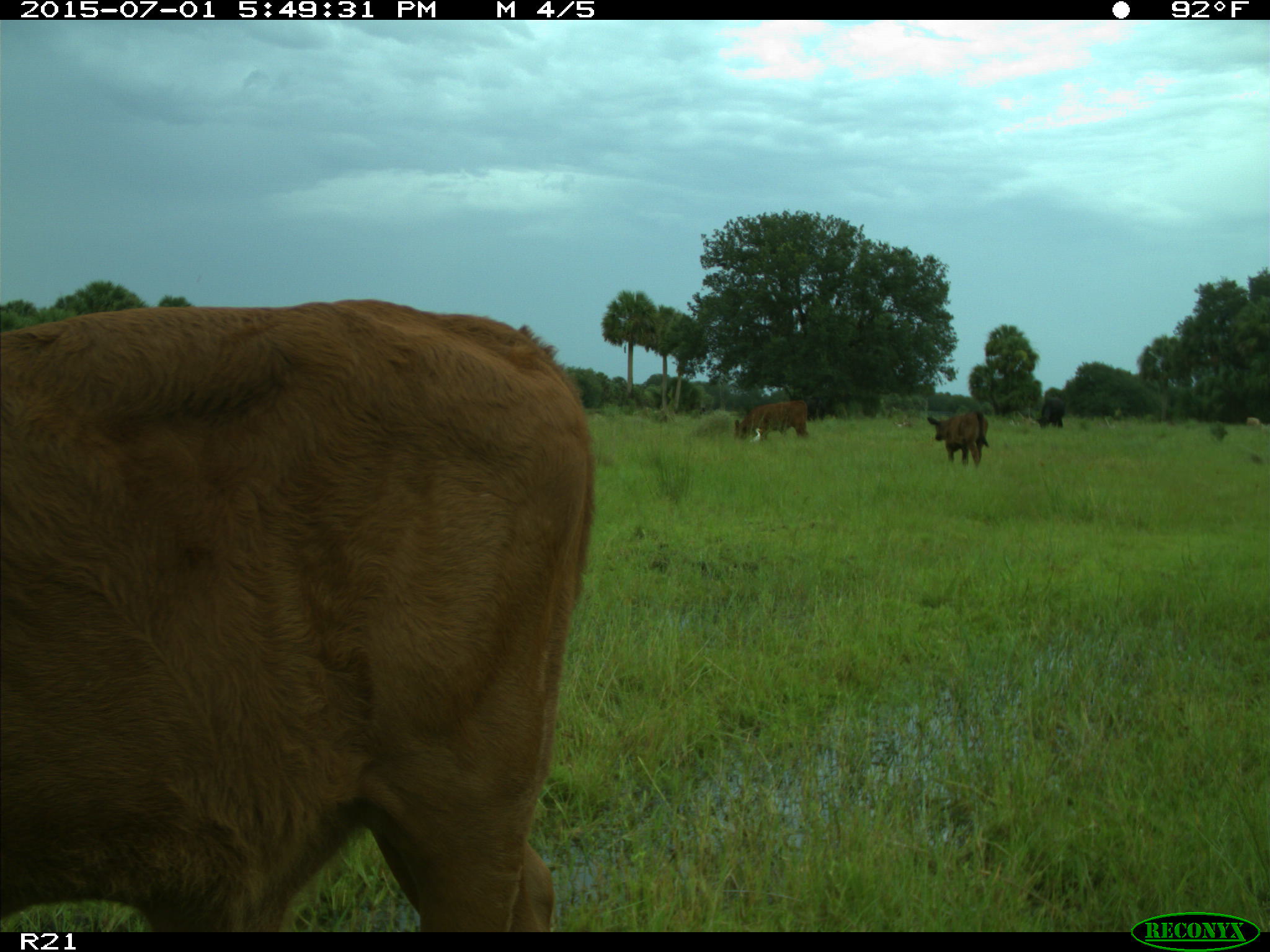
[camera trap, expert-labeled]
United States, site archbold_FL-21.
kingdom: Animalia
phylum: Chordata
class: Mammalia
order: Artiodactyla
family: Bovidae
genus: Bos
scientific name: Bos taurus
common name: domestic cow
Bos taurus (domestic cow).